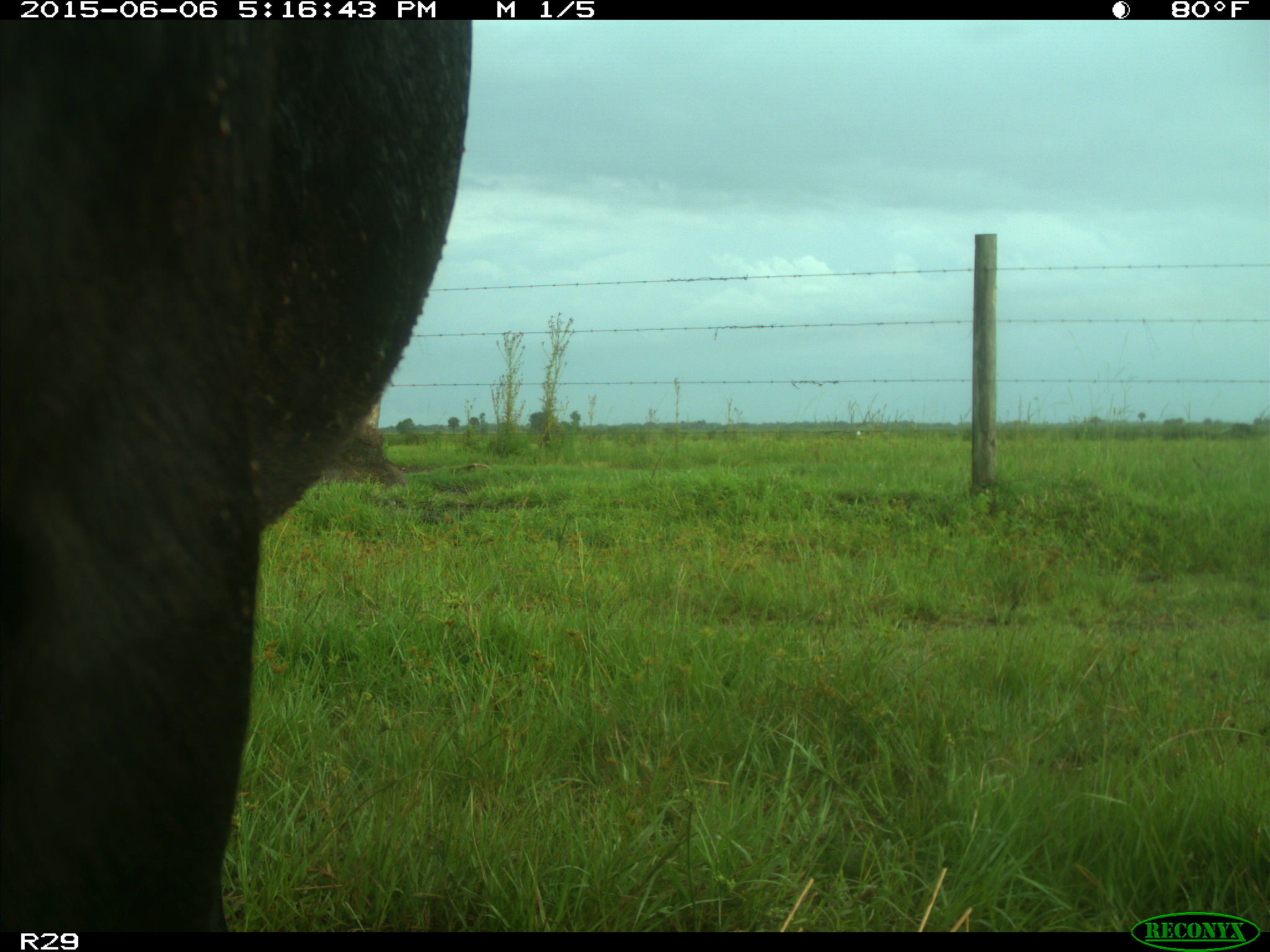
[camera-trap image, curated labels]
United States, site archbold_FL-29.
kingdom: Animalia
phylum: Chordata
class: Mammalia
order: Artiodactyla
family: Bovidae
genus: Bos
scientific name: Bos taurus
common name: domestic cow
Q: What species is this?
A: Bos taurus (domestic cow).